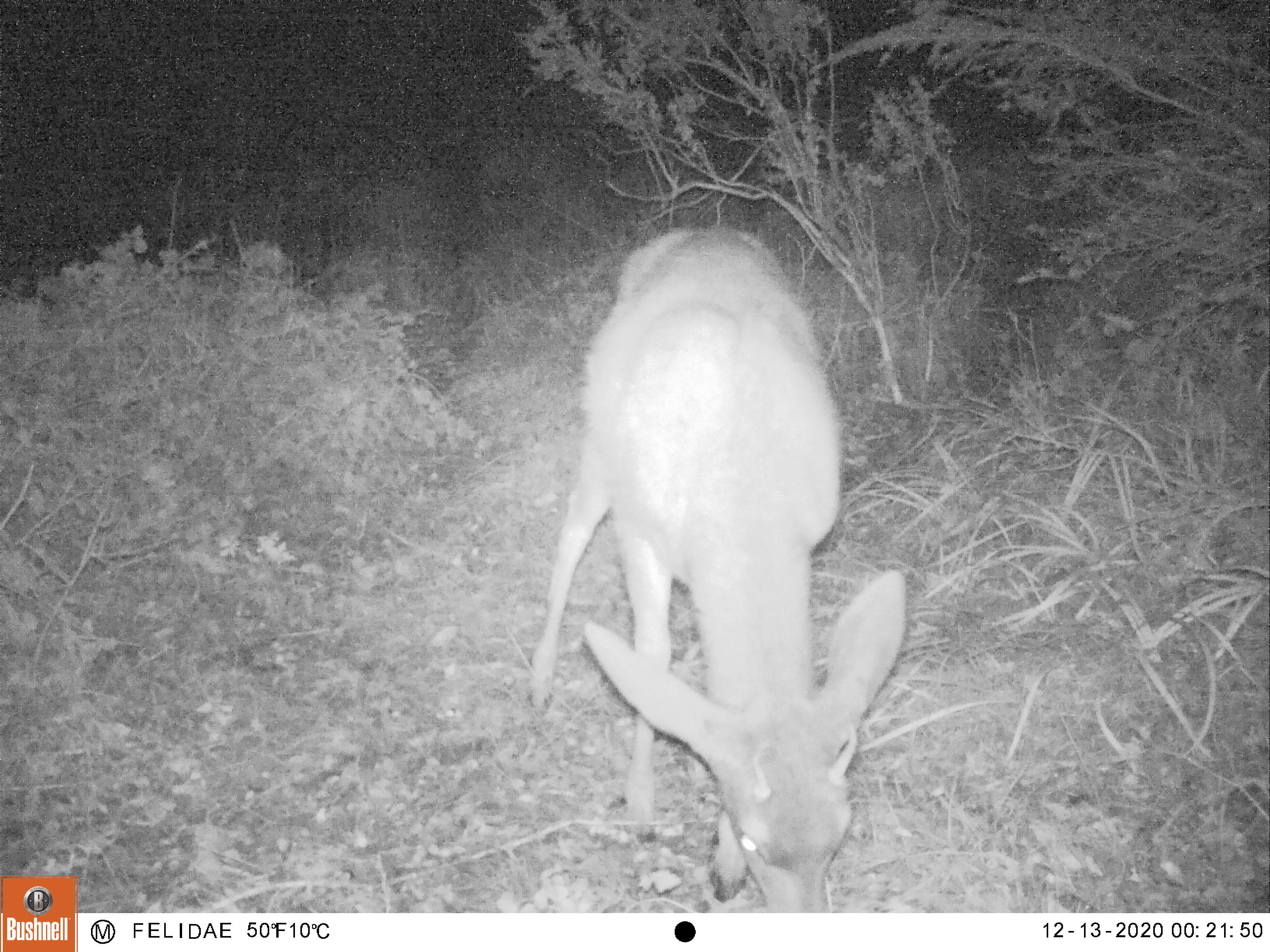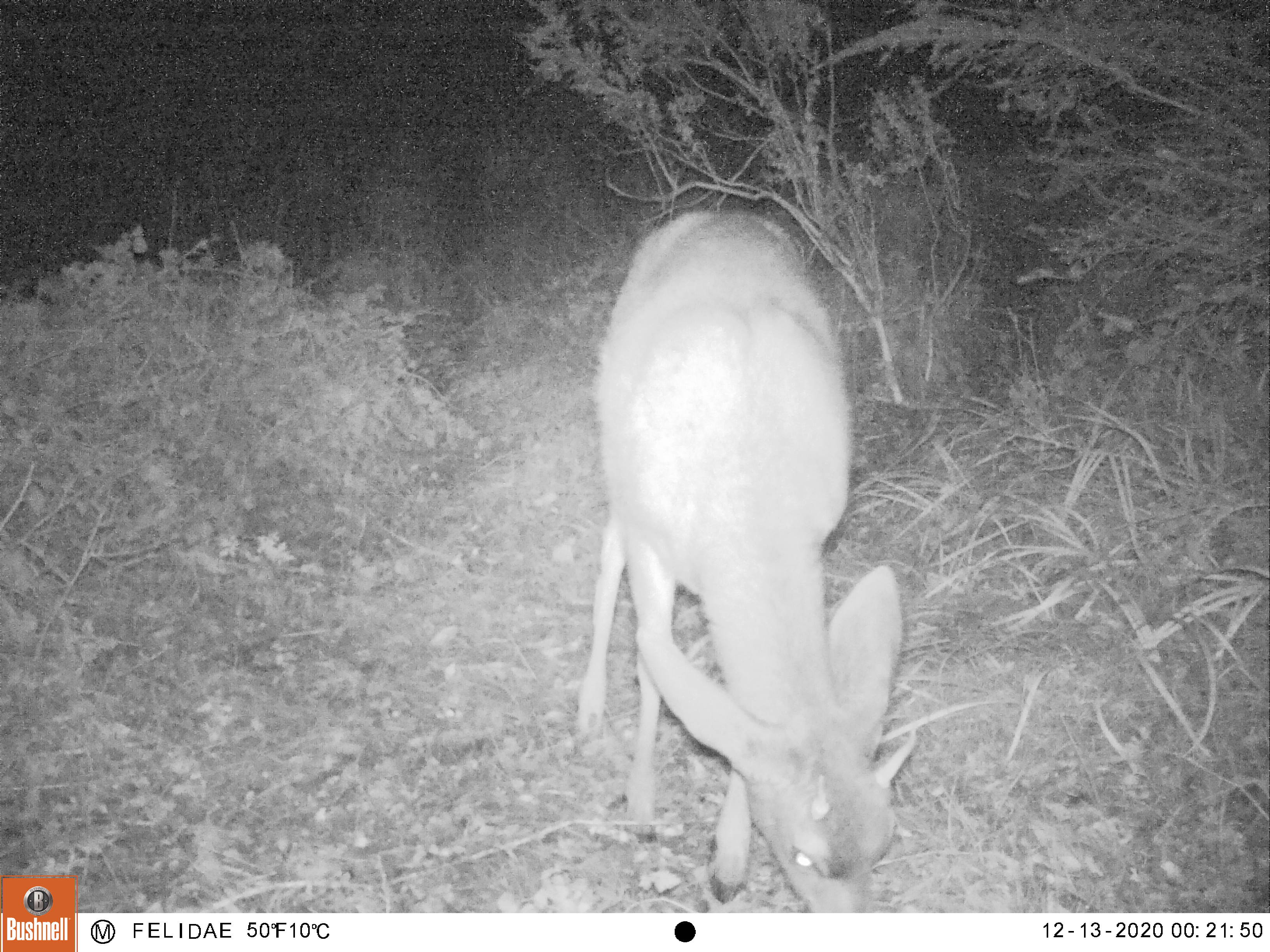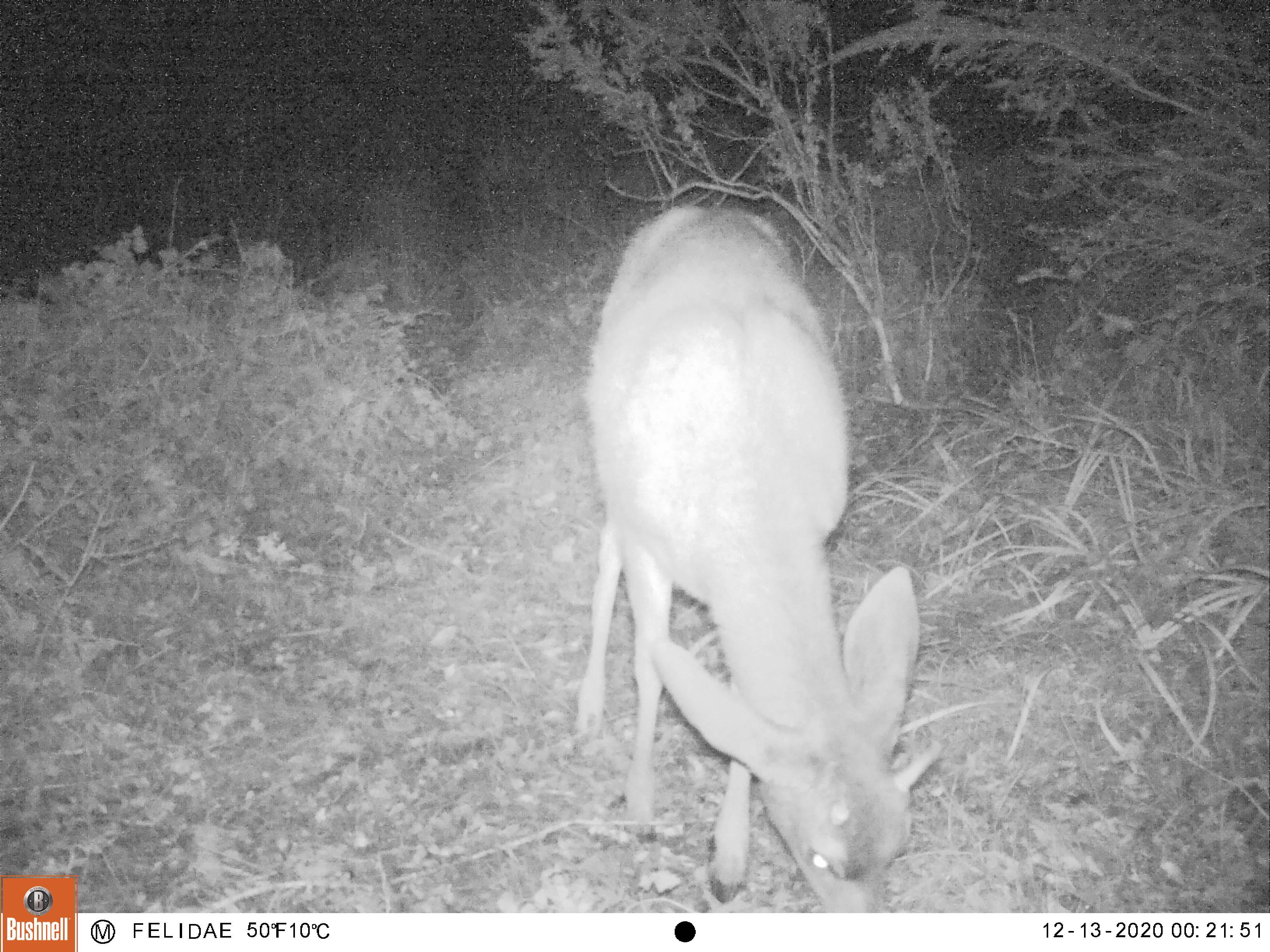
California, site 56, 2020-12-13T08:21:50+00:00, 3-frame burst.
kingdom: Animalia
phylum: Chordata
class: Mammalia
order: Artiodactyla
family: Cervidae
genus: Odocoileus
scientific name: Odocoileus hemionus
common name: mule deer